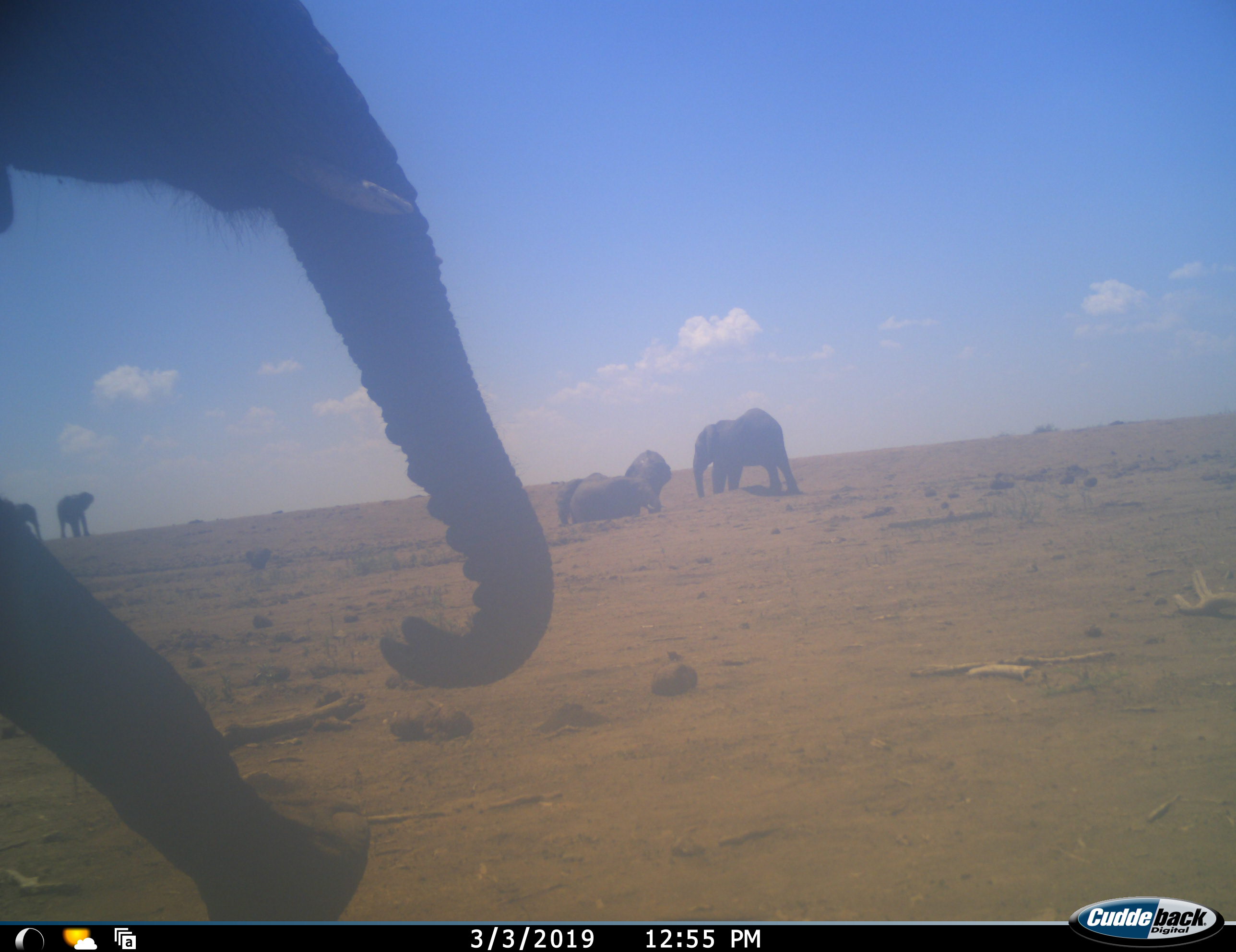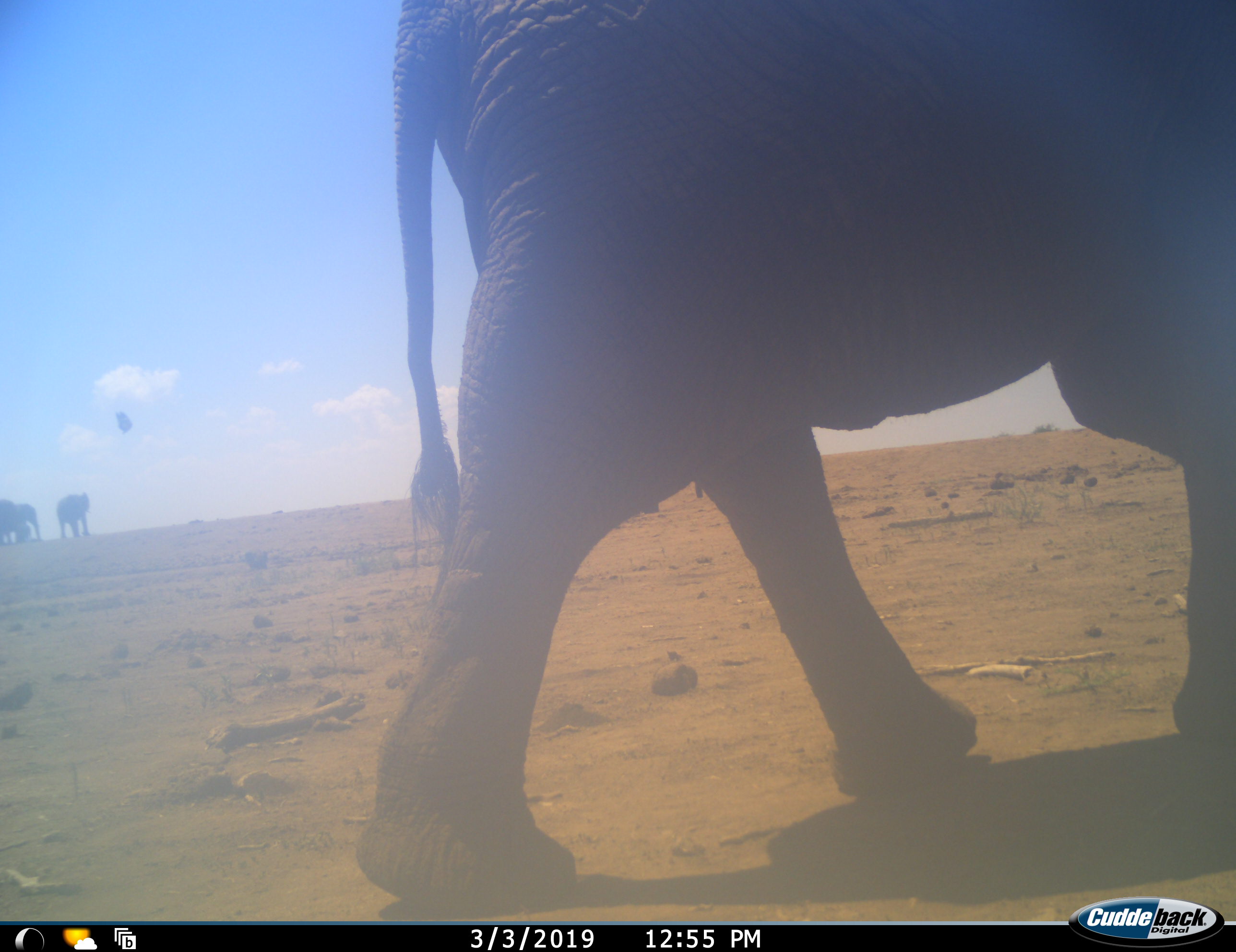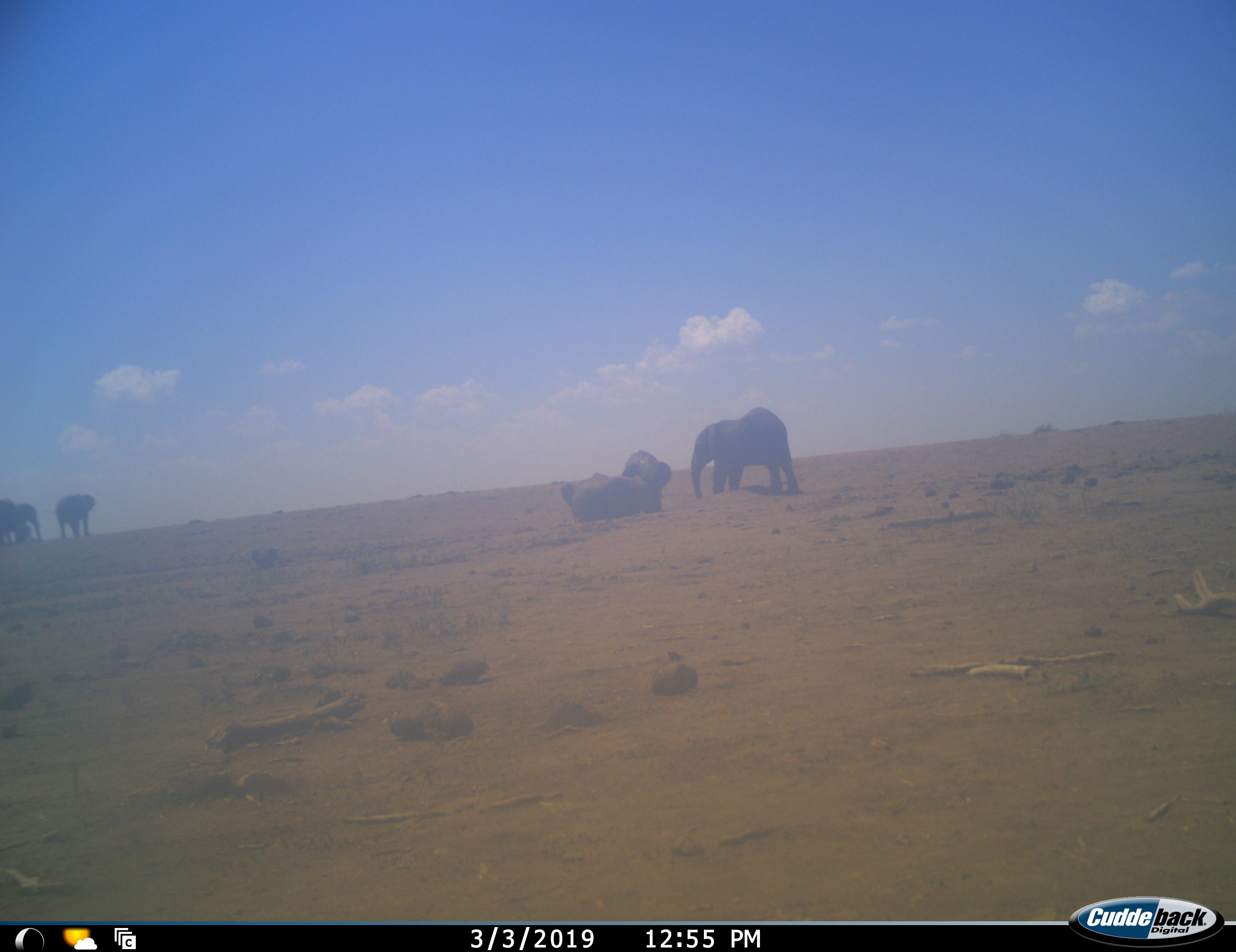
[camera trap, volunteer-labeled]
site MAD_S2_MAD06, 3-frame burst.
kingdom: Animalia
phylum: Chordata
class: Mammalia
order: Proboscidea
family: Elephantidae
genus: Loxodonta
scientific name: Loxodonta africana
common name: african bush elephant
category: elephant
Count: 7.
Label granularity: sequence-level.